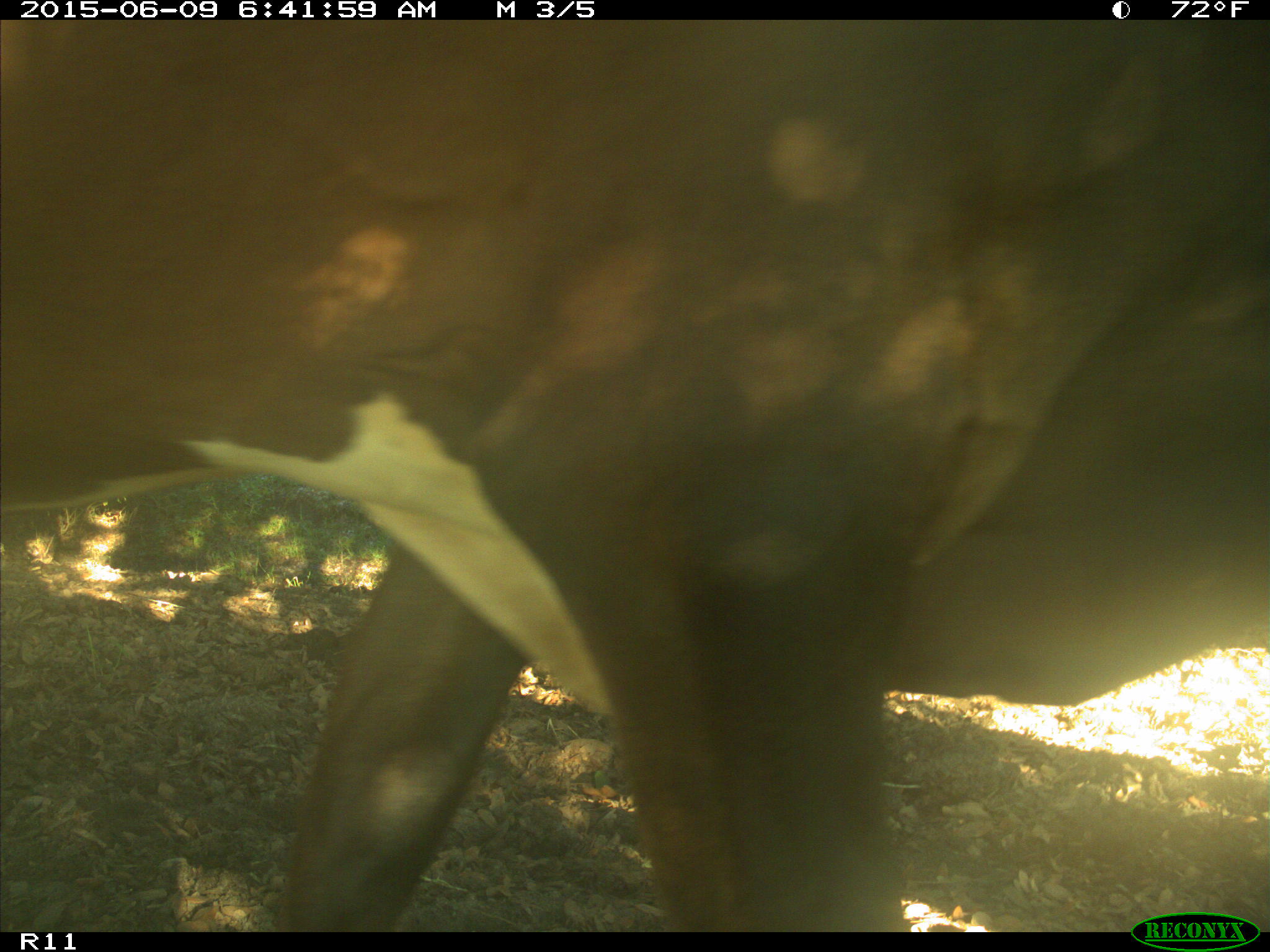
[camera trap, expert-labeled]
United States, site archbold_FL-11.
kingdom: Animalia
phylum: Chordata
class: Mammalia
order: Artiodactyla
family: Bovidae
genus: Bos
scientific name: Bos taurus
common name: domestic cow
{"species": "Bos taurus (domestic cow)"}